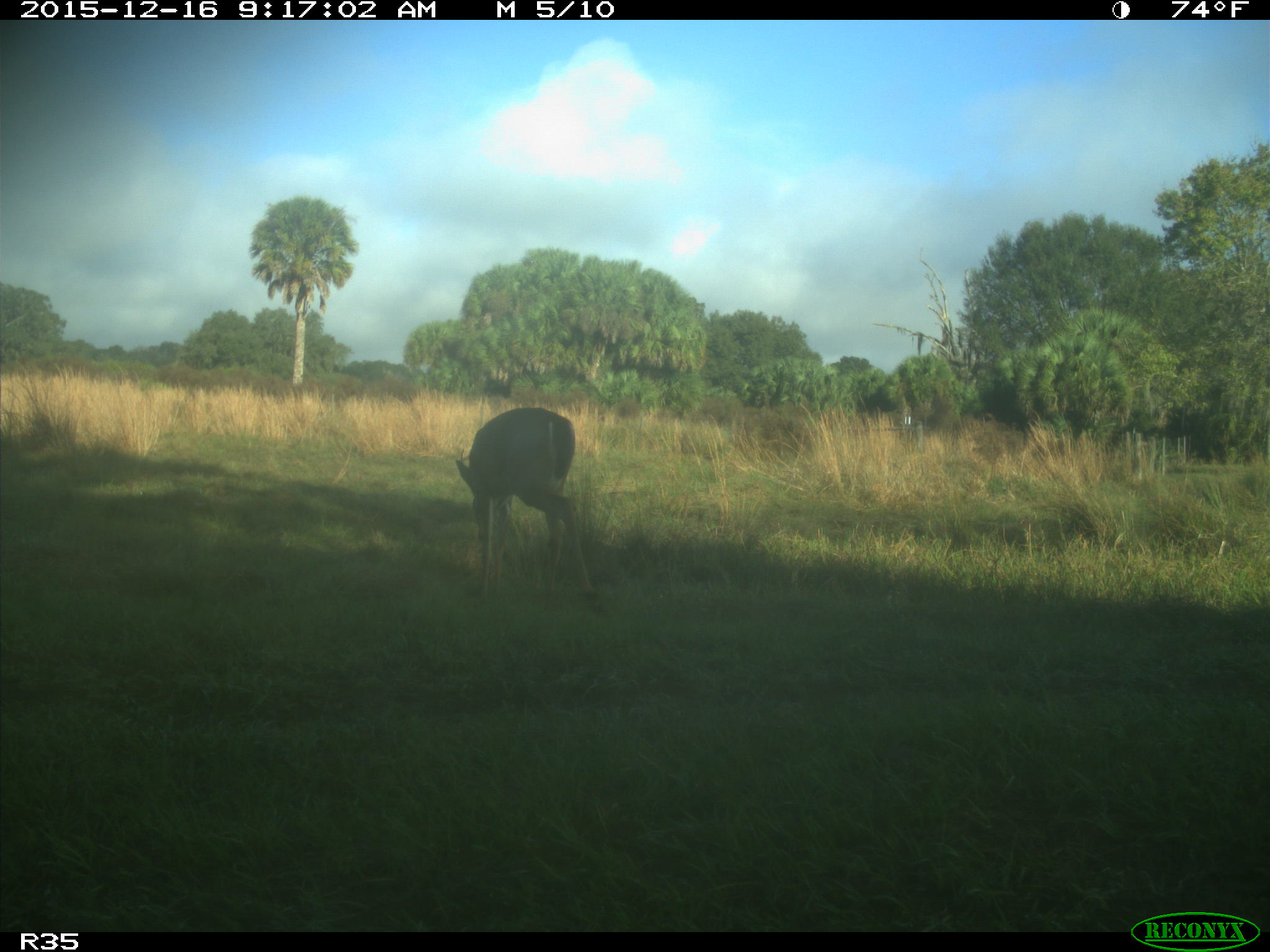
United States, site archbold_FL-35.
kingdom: Animalia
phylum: Chordata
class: Mammalia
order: Artiodactyla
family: Cervidae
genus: Odocoileus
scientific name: Odocoileus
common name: deer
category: unidentified deer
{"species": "unidentified deer (deer) (Odocoileus)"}